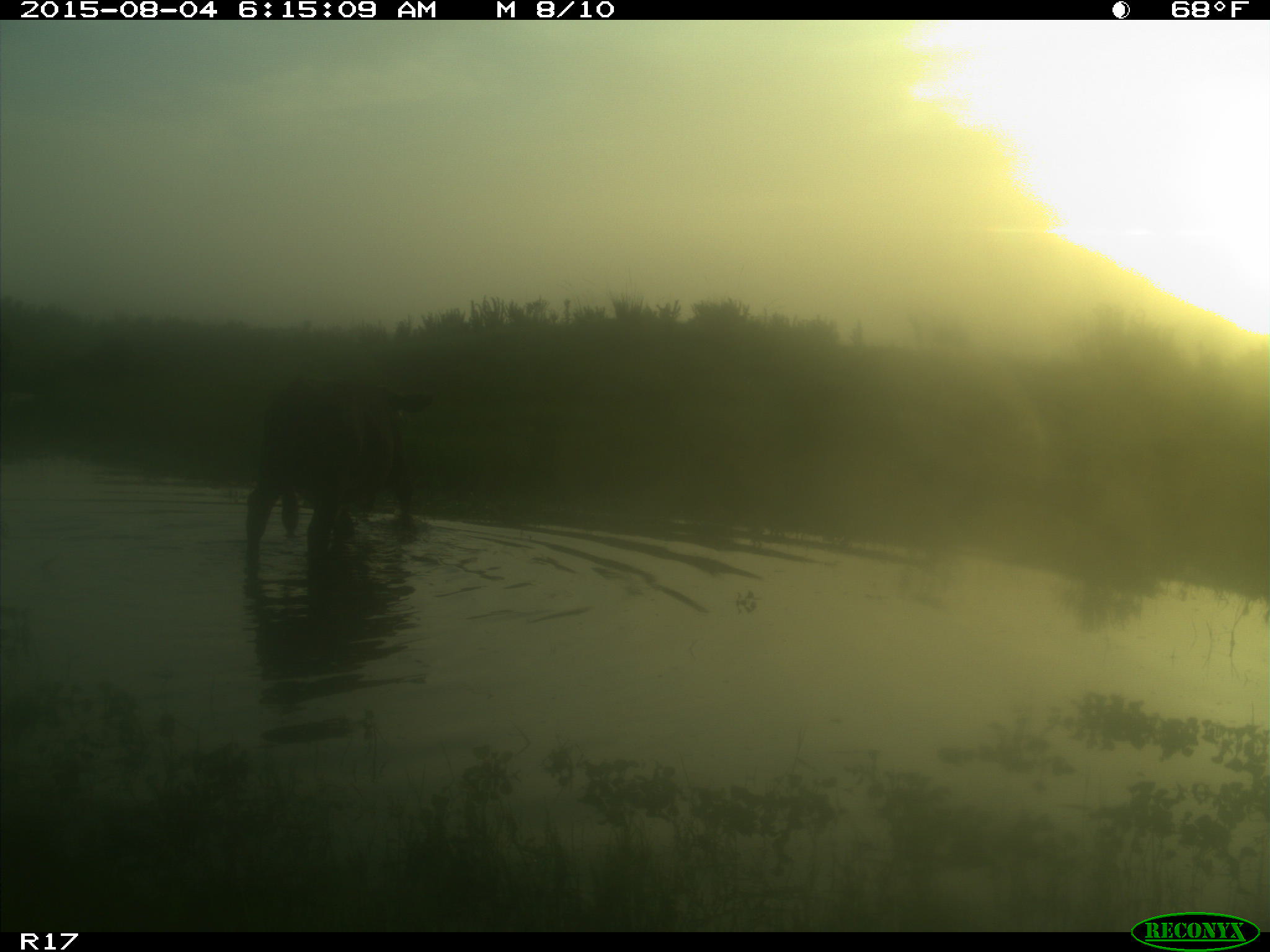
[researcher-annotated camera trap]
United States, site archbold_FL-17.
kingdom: Animalia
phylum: Chordata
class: Mammalia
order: Artiodactyla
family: Bovidae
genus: Bos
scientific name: Bos taurus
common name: domestic cow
Bos taurus (domestic cow).